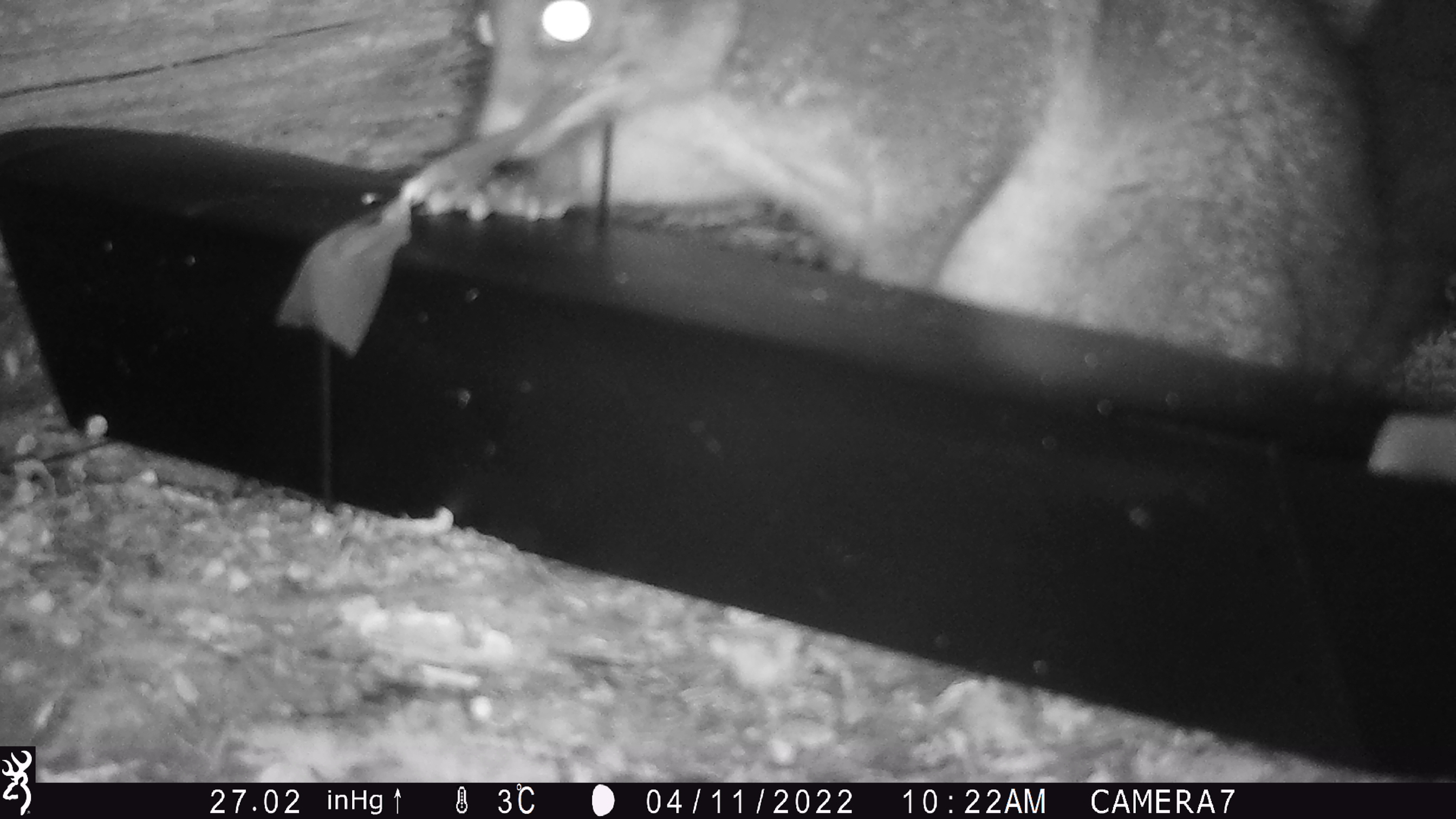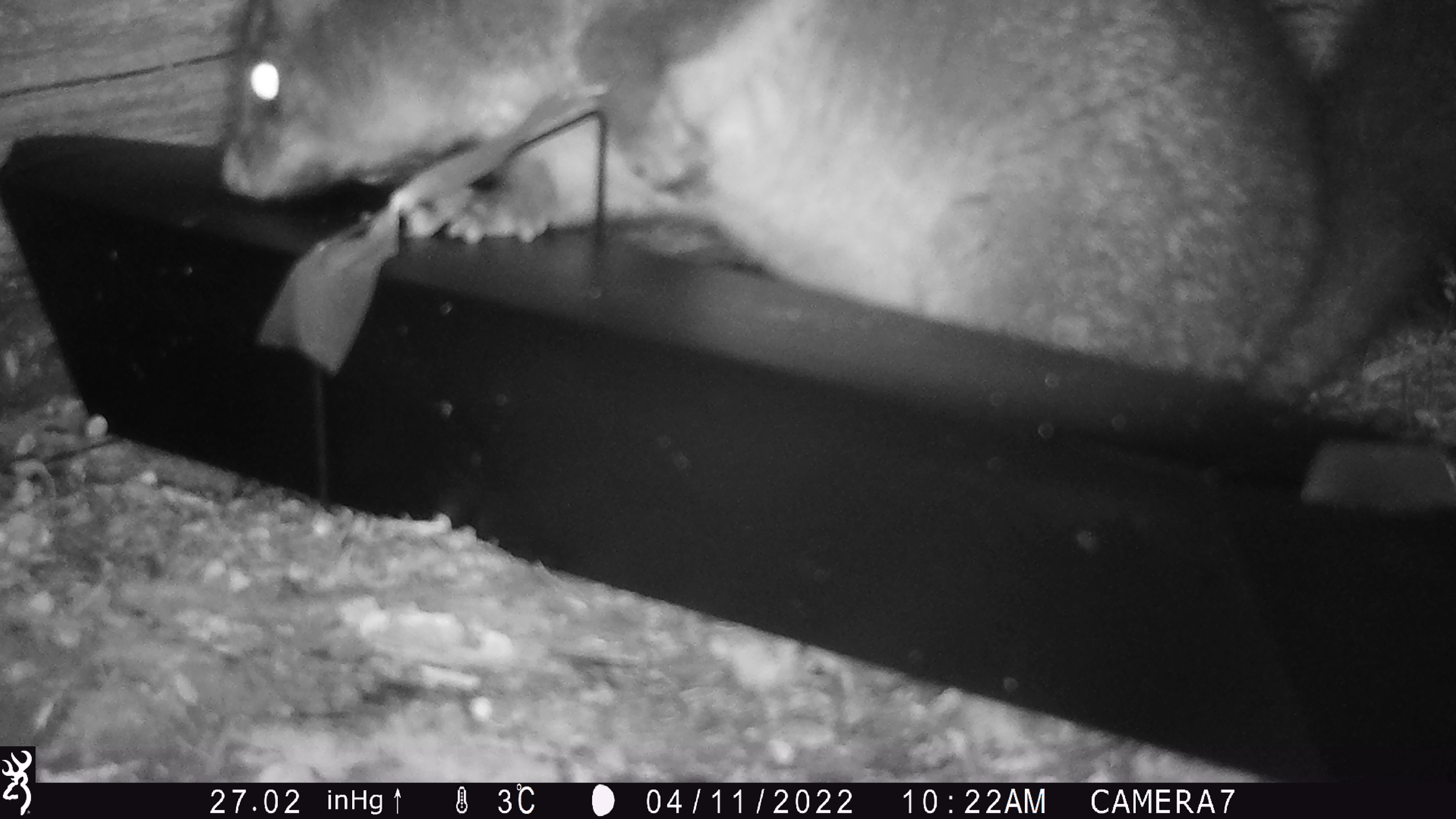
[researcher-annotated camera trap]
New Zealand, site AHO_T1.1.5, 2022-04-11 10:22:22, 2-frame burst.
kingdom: Animalia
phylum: Chordata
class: Mammalia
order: Diprotodontia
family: Phalangeridae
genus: Trichosurus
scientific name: Trichosurus vulpecula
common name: common brushtail possum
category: possum